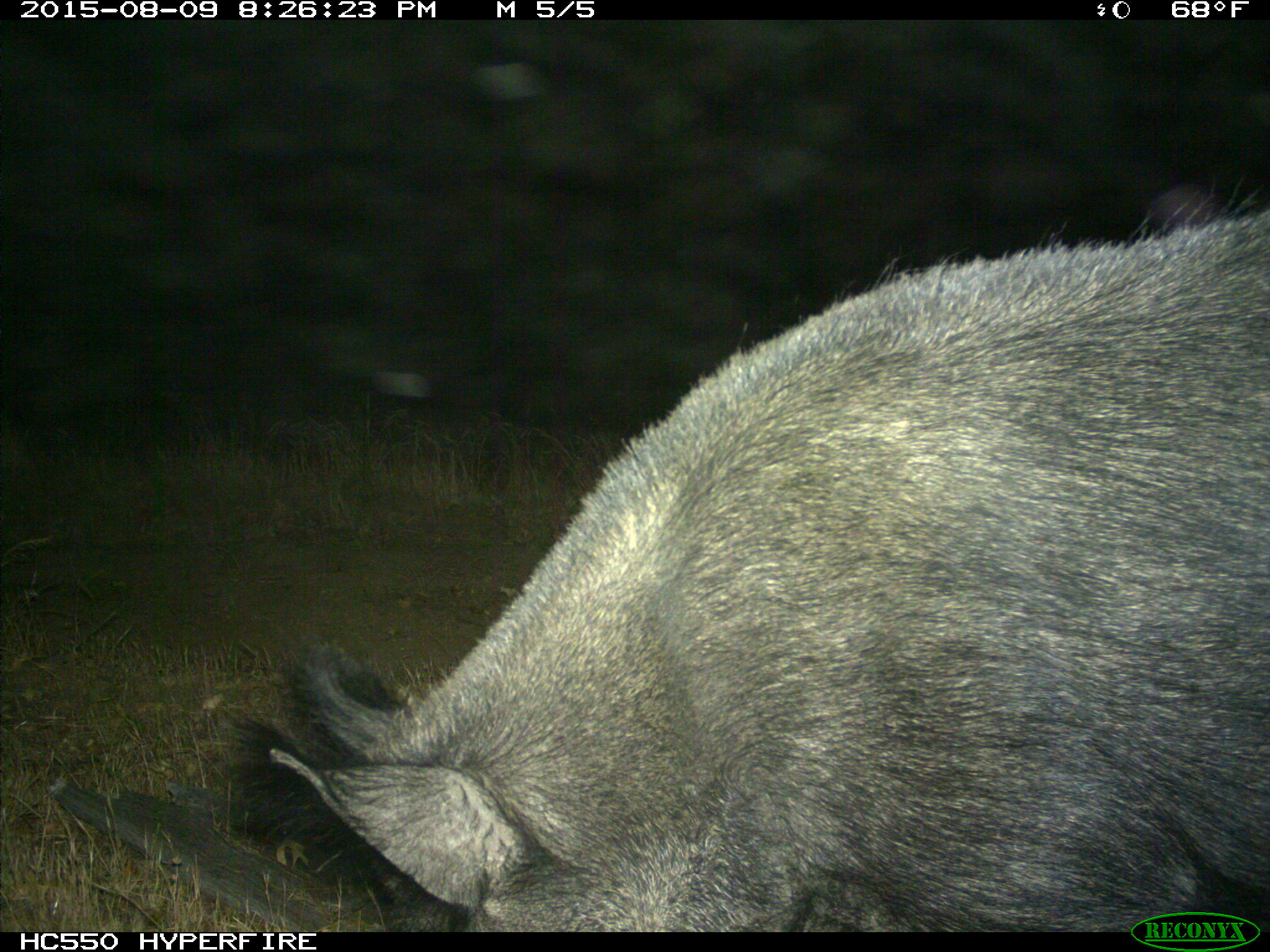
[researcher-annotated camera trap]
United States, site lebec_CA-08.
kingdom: Animalia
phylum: Chordata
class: Mammalia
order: Artiodactyla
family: Suidae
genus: Sus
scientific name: Sus scrofa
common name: wild boar